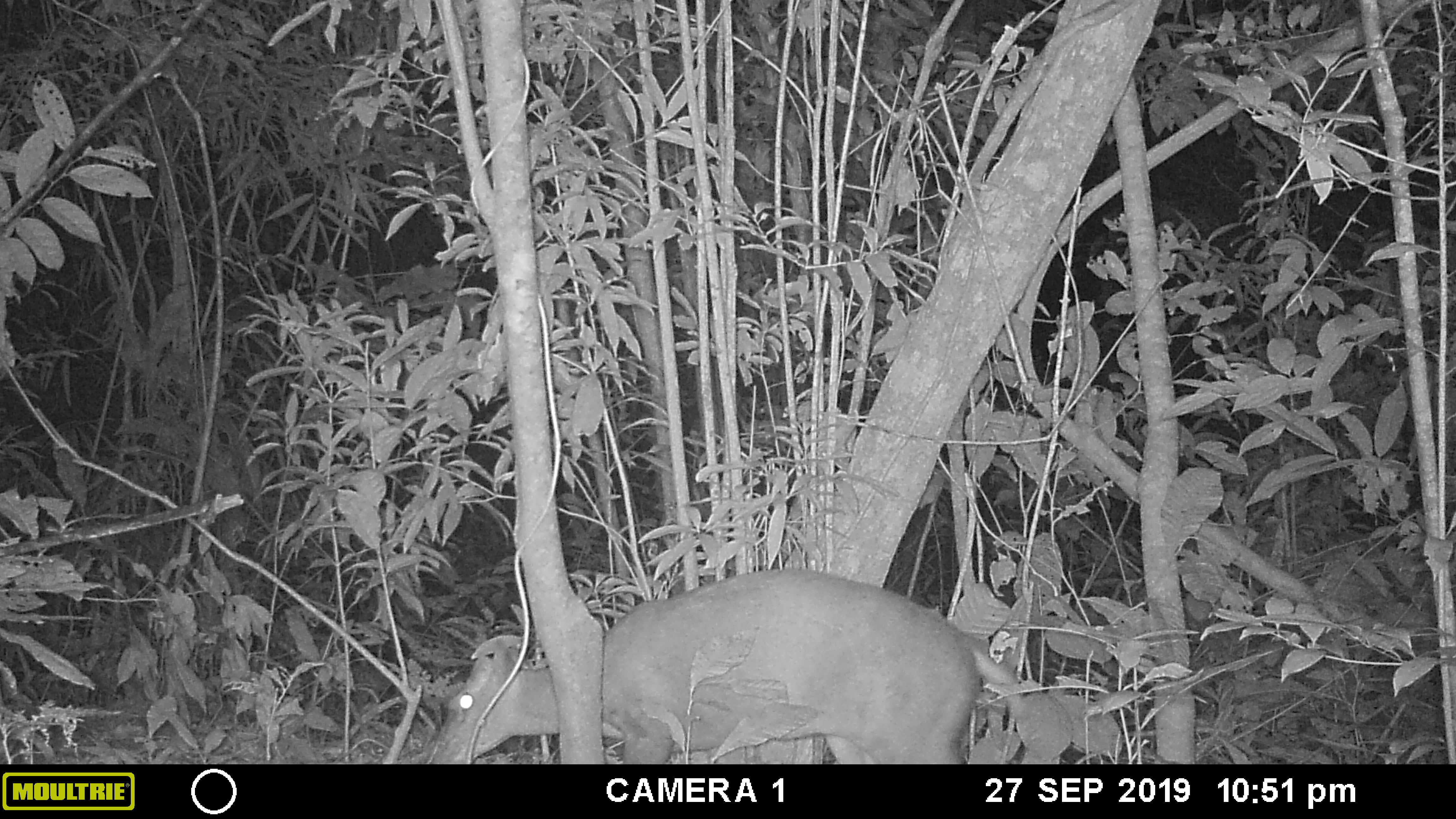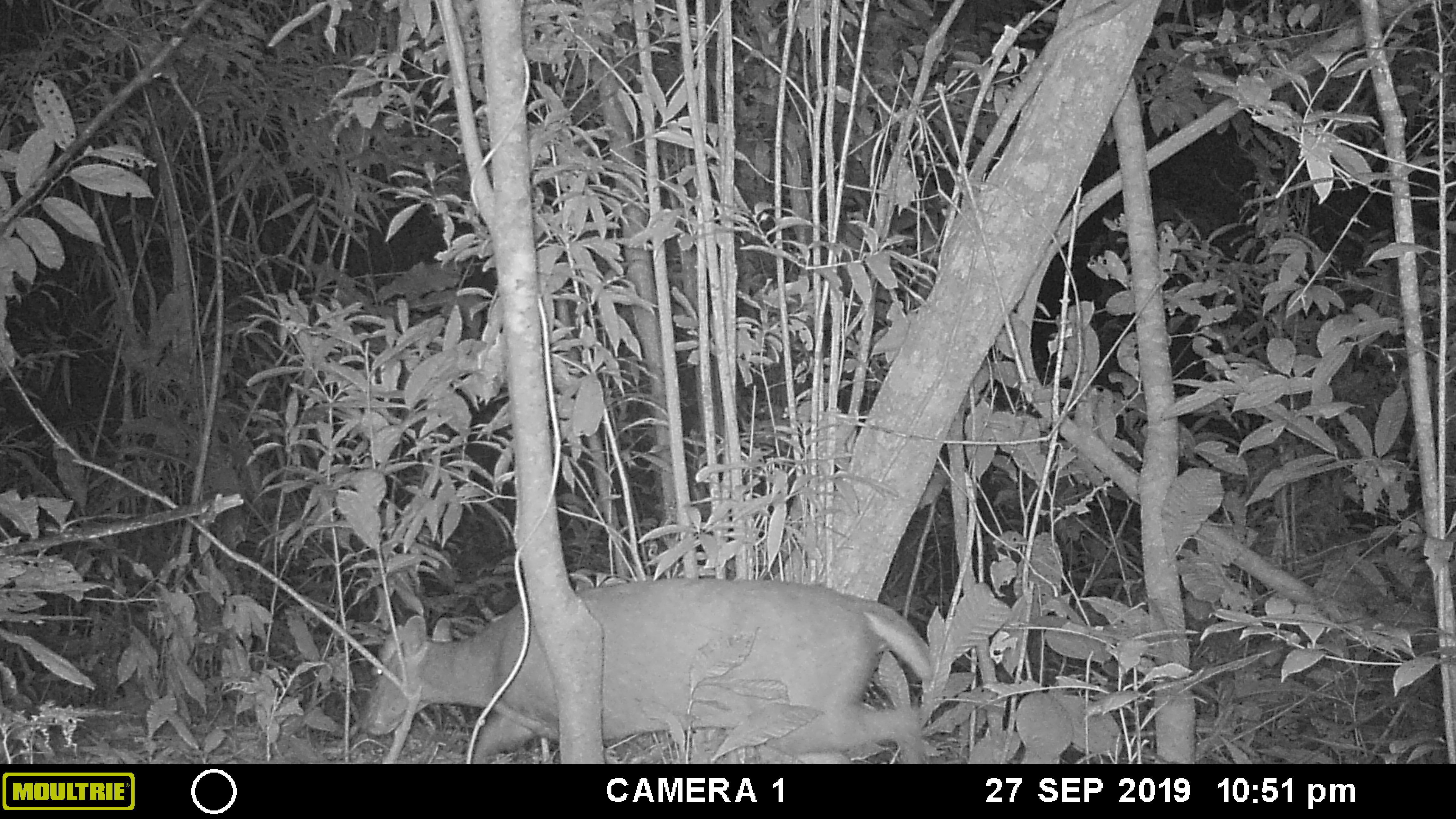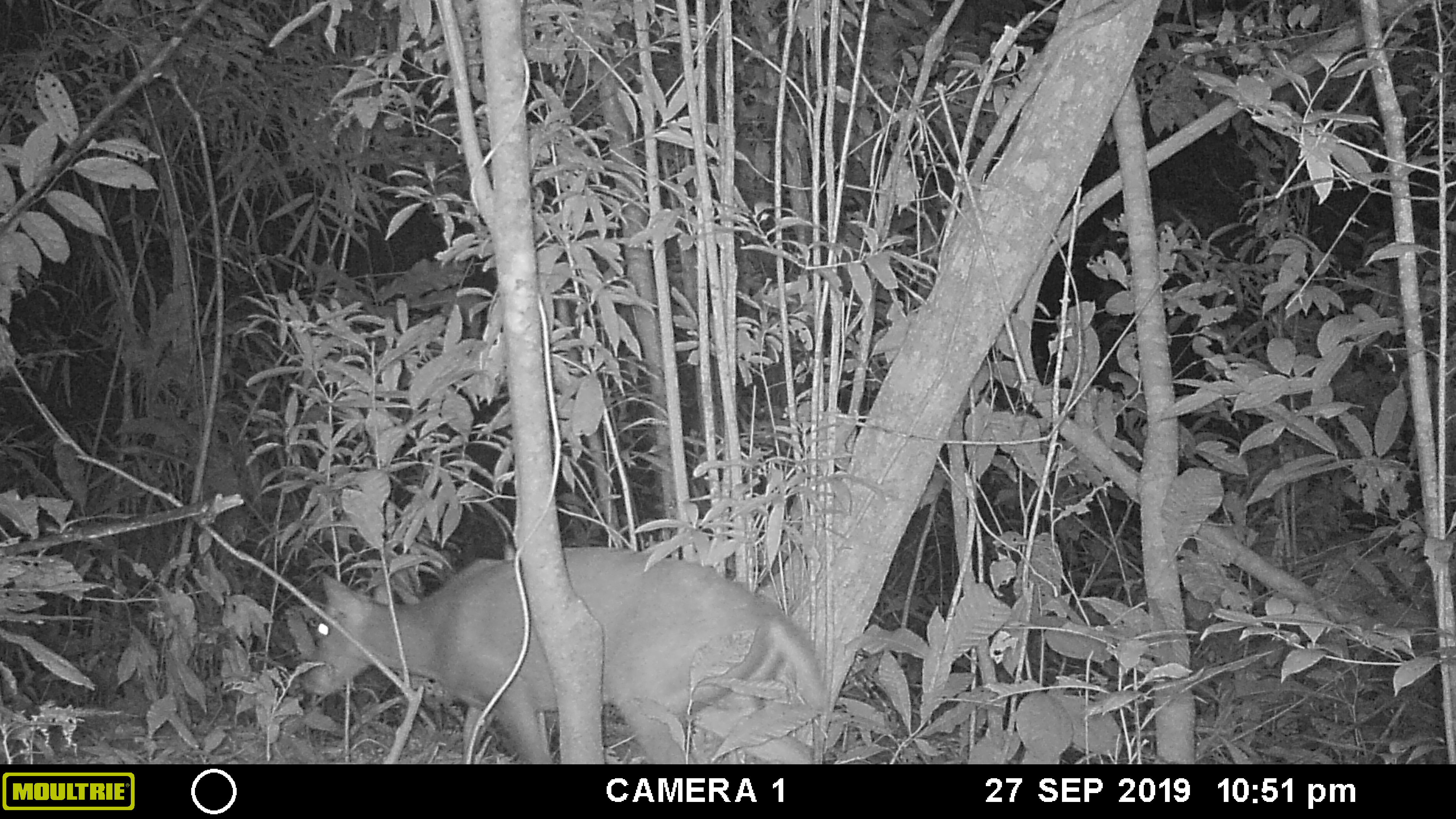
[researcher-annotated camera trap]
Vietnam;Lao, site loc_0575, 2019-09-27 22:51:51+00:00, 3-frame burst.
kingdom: Animalia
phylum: Chordata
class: Mammalia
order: Artiodactyla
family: Cervidae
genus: Muntiacus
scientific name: Muntiacus rooseveltorum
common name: roosevelt's muntjac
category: roosevelts muntjac group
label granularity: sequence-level